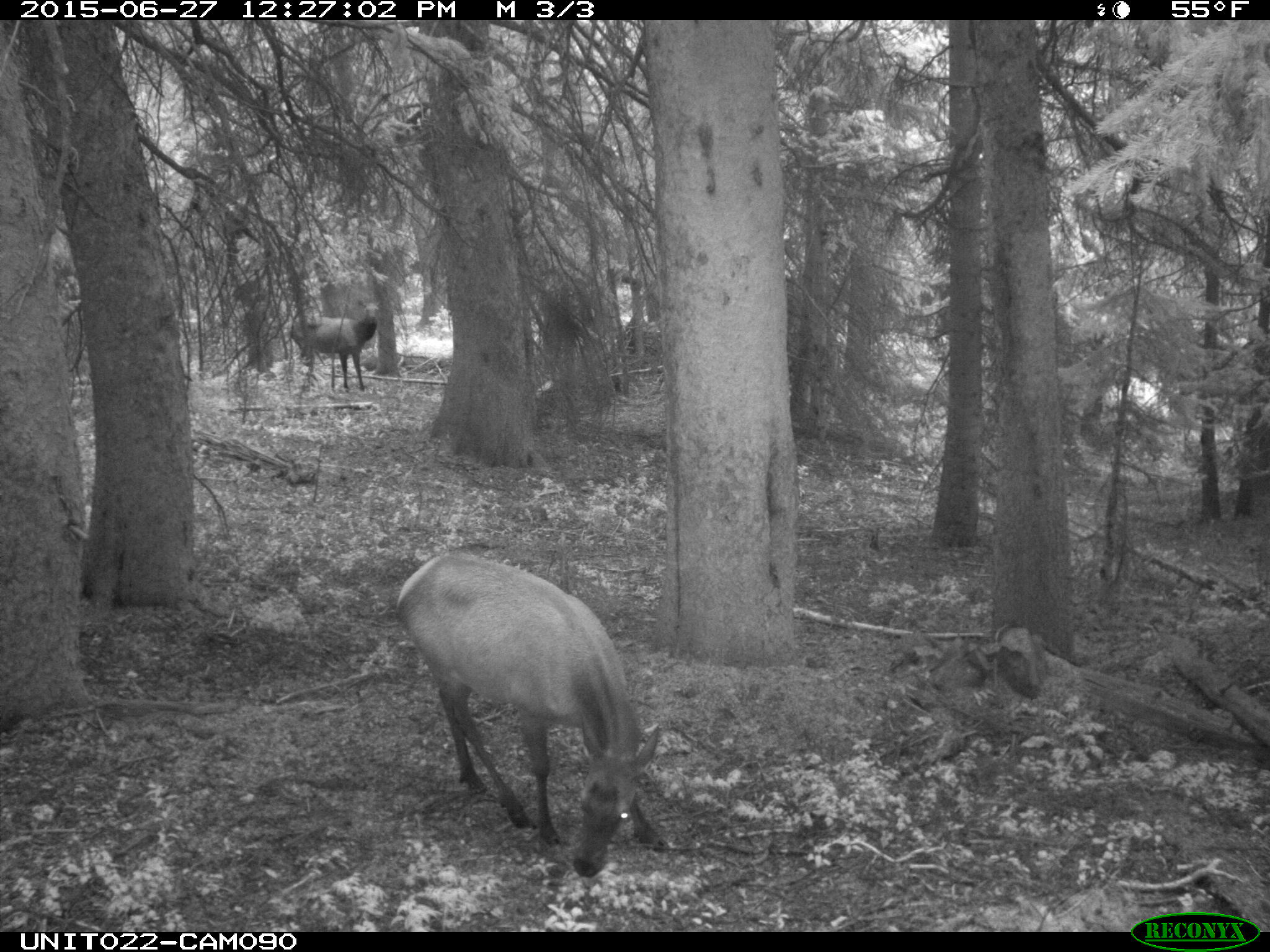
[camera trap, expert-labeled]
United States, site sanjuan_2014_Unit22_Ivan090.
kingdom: Animalia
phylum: Chordata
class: Mammalia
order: Artiodactyla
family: Cervidae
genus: Cervus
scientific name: Cervus elaphus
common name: red deer